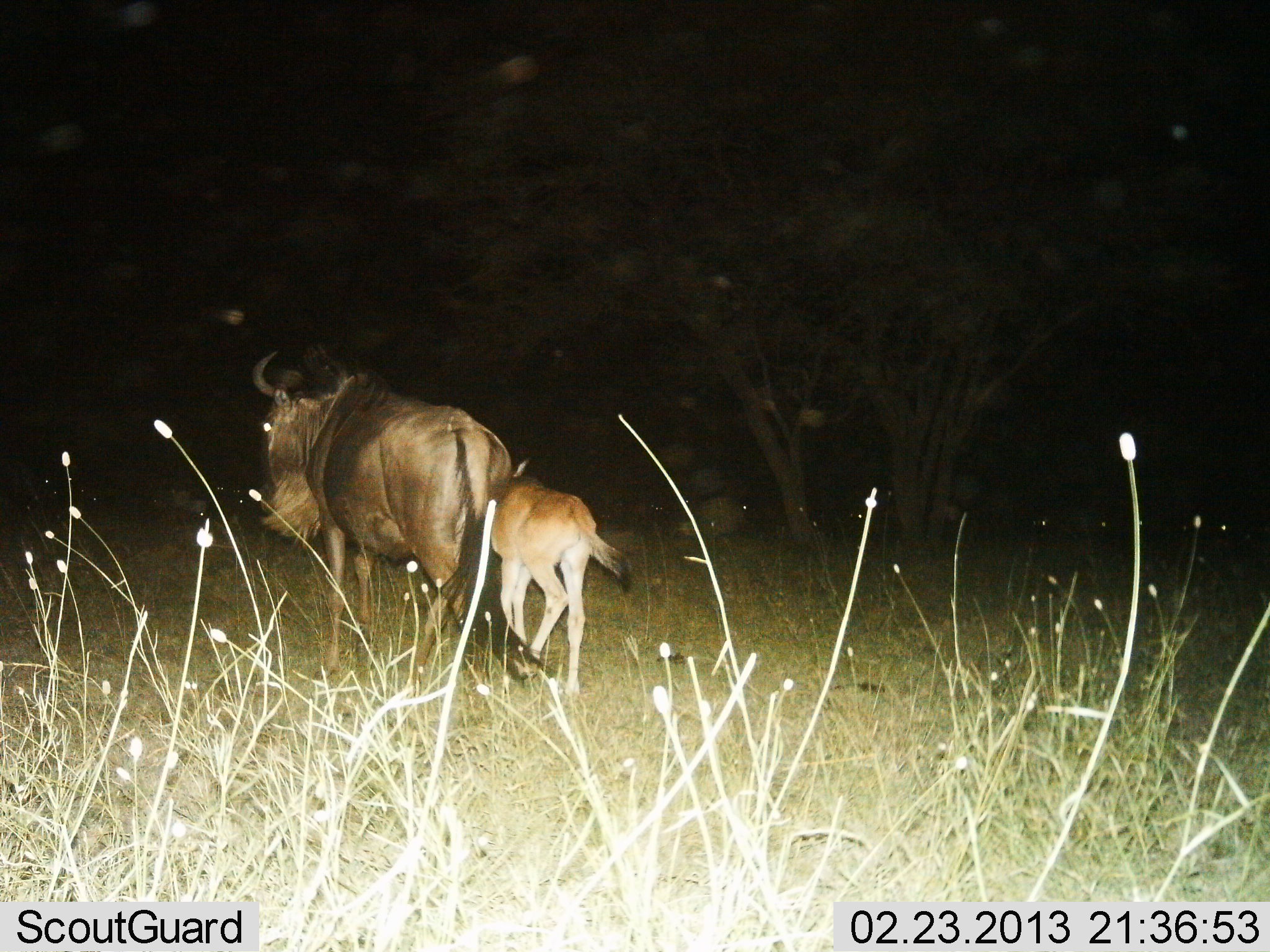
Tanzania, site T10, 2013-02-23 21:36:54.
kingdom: Animalia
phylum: Chordata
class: Mammalia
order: Artiodactyla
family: Bovidae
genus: Connochaetes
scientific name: Connochaetes taurinus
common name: blue wildebeest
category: wildebeest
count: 2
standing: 37%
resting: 5%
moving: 79%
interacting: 0%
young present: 100%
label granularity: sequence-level